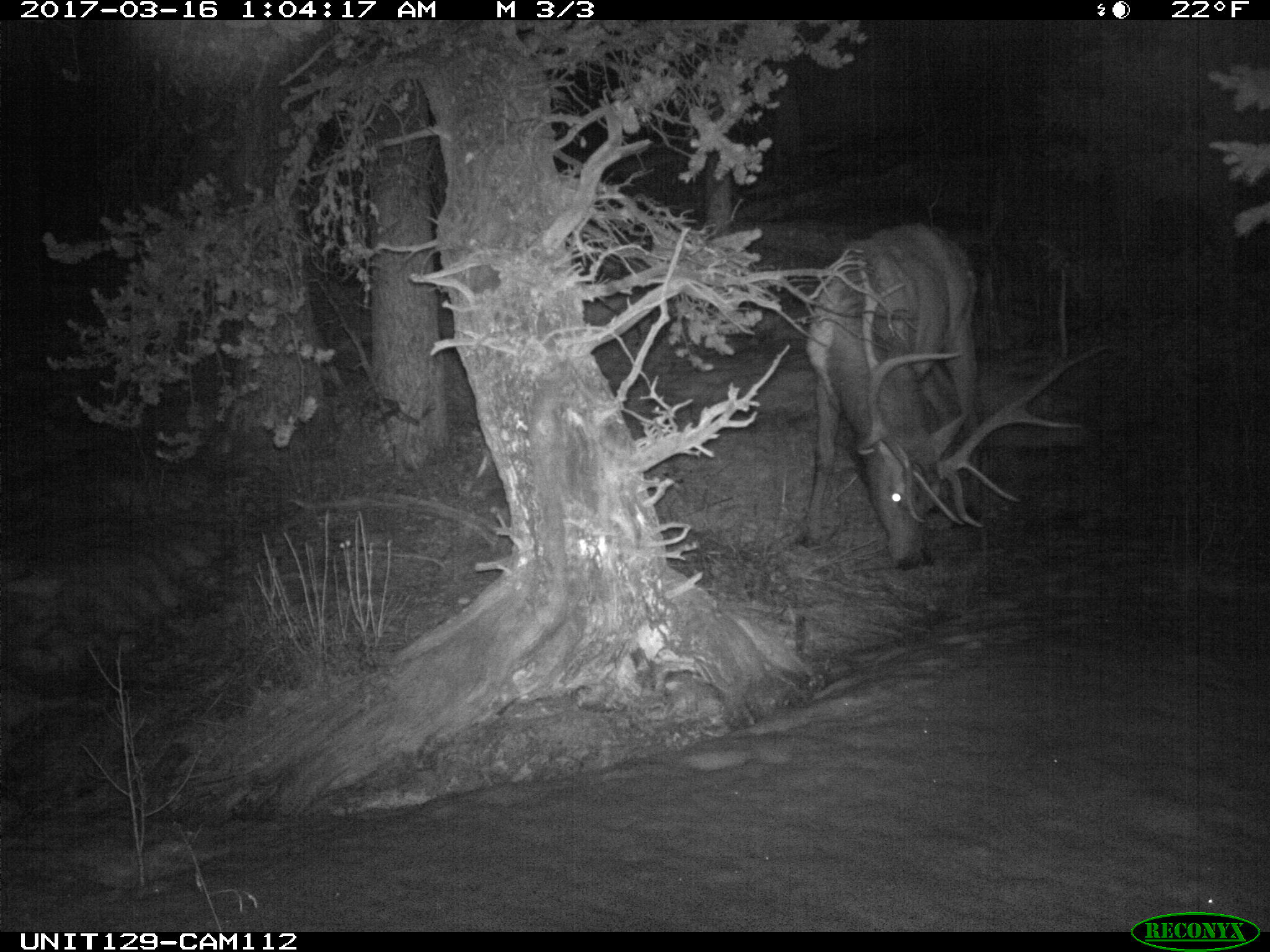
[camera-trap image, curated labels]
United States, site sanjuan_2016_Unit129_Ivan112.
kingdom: Animalia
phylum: Chordata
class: Mammalia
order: Artiodactyla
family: Cervidae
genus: Cervus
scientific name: Cervus elaphus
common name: red deer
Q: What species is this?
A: Cervus elaphus (red deer).